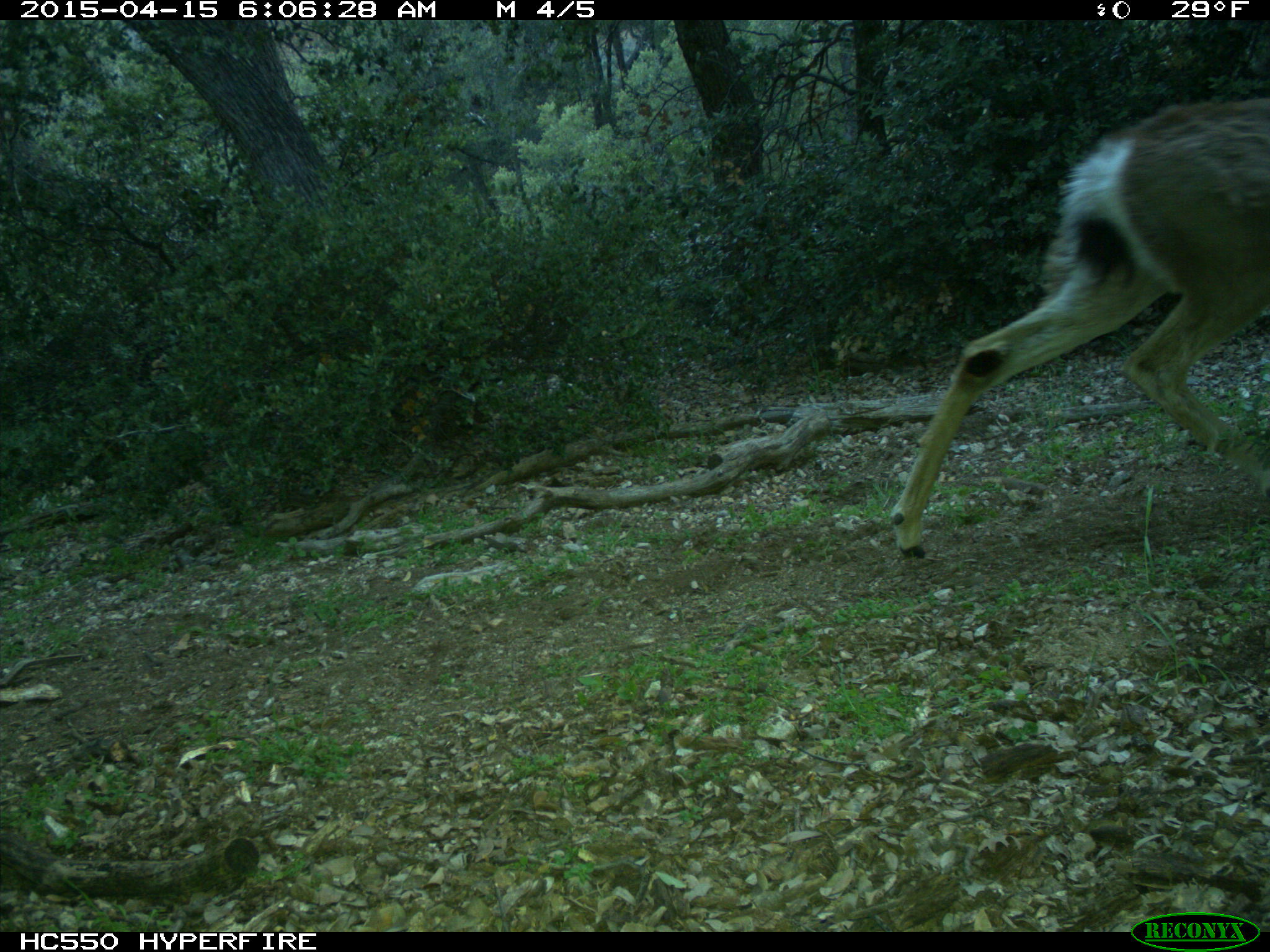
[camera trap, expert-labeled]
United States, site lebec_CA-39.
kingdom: Animalia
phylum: Chordata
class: Mammalia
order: Artiodactyla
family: Cervidae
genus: Odocoileus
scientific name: Odocoileus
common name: deer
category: unidentified deer